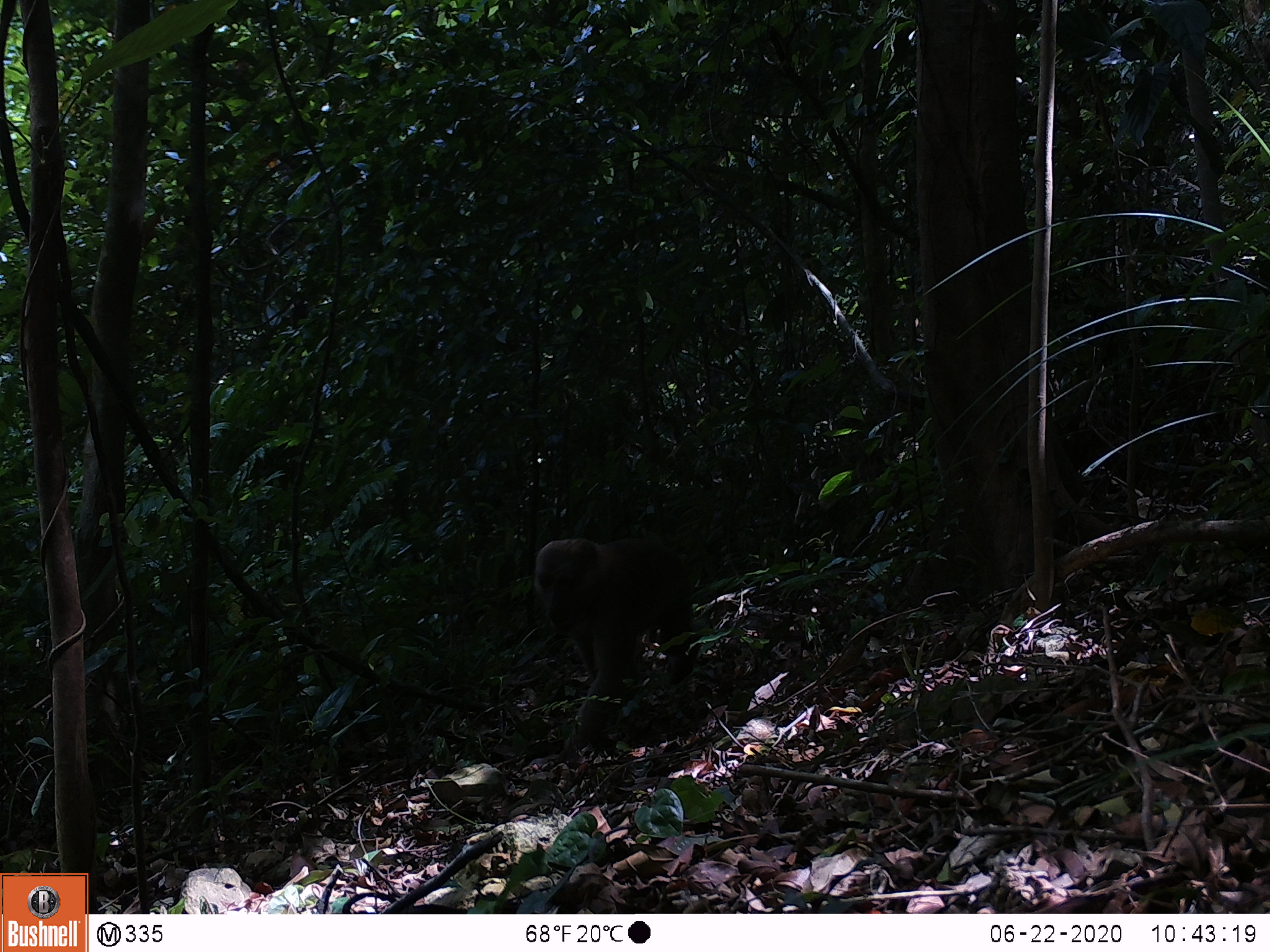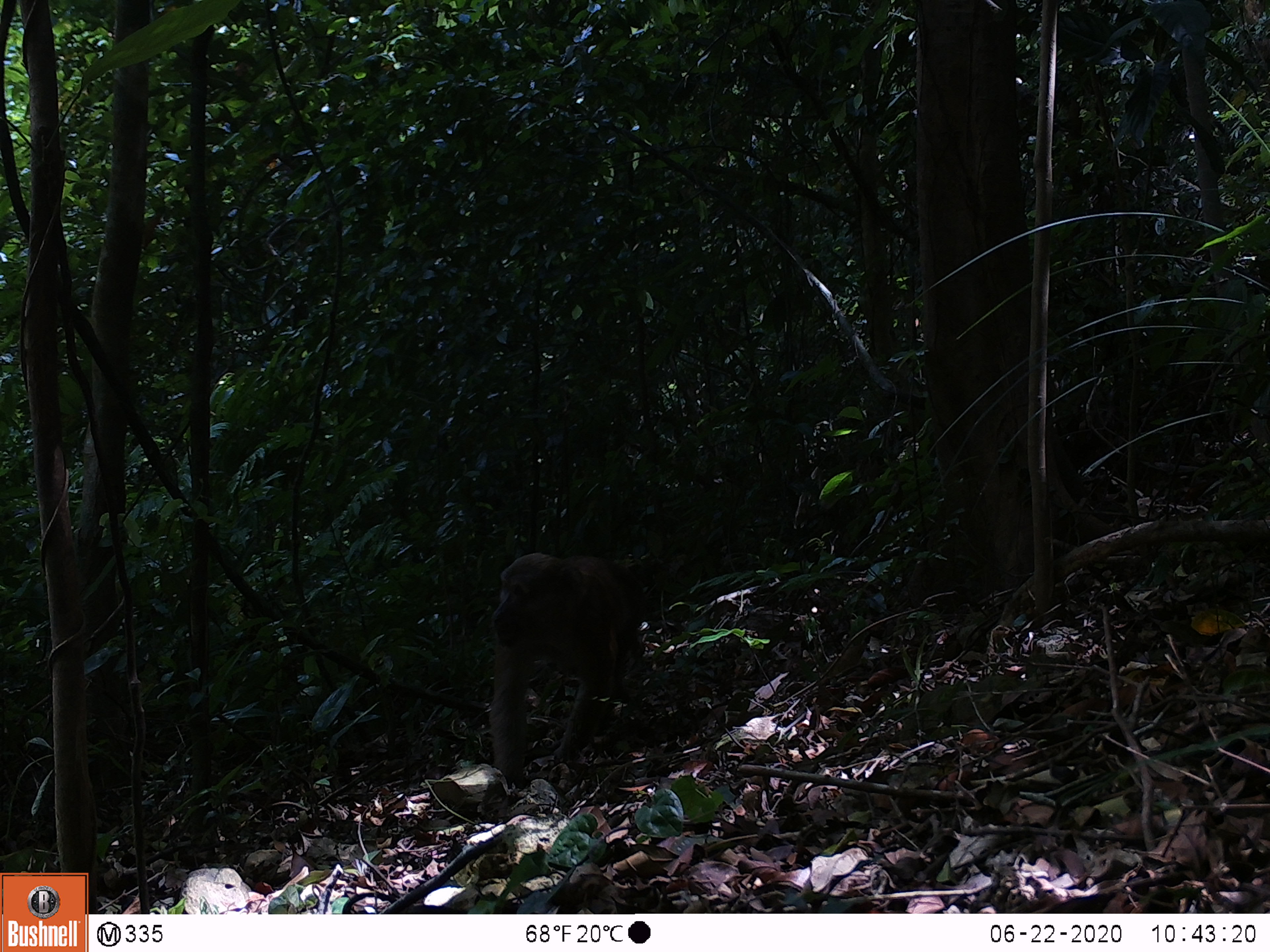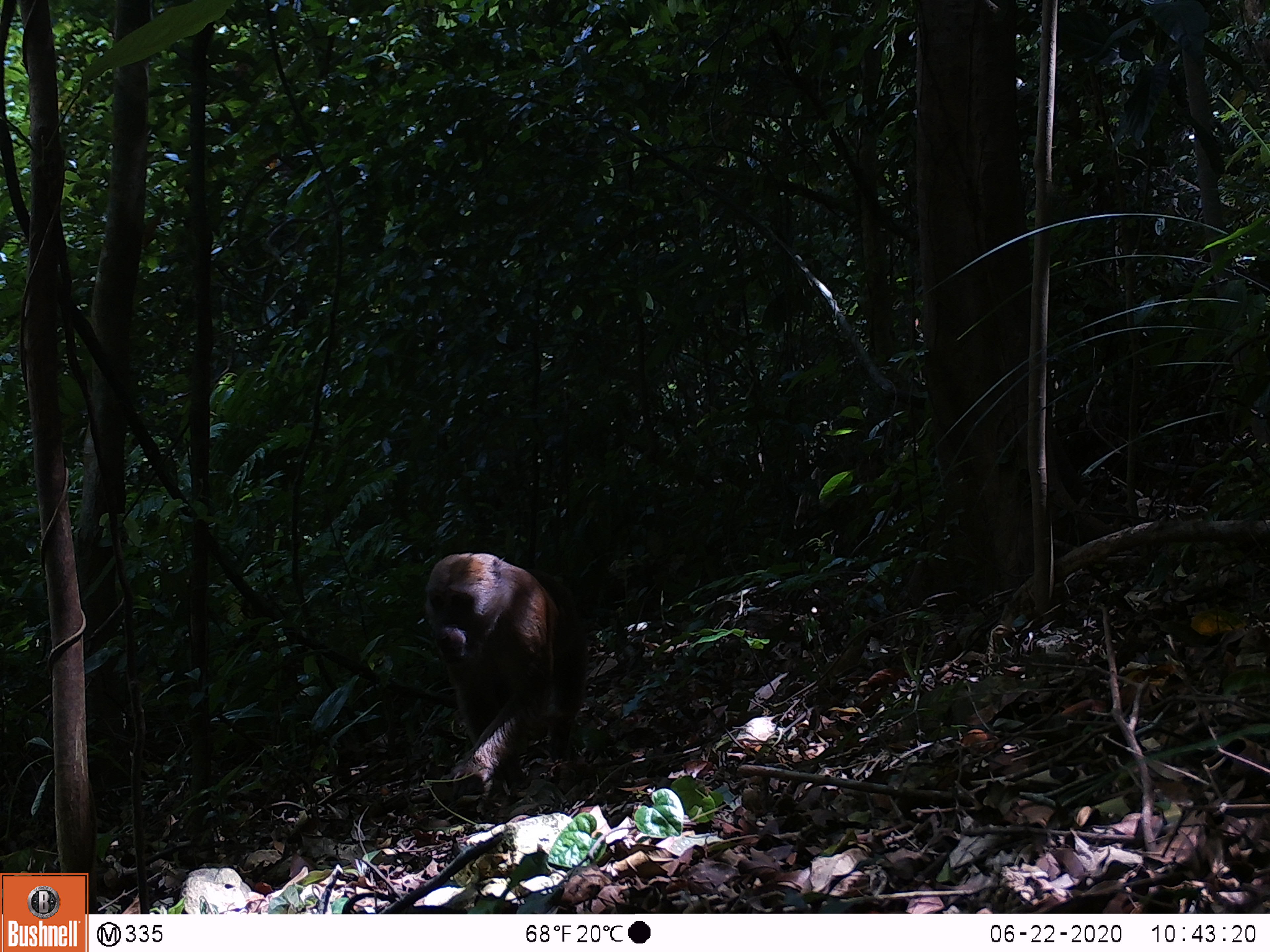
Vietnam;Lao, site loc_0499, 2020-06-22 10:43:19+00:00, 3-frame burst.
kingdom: Animalia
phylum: Chordata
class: Mammalia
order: Primates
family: Cercopithecidae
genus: Macaca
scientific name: Macaca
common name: macaques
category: assam or rhesus macaque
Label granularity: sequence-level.